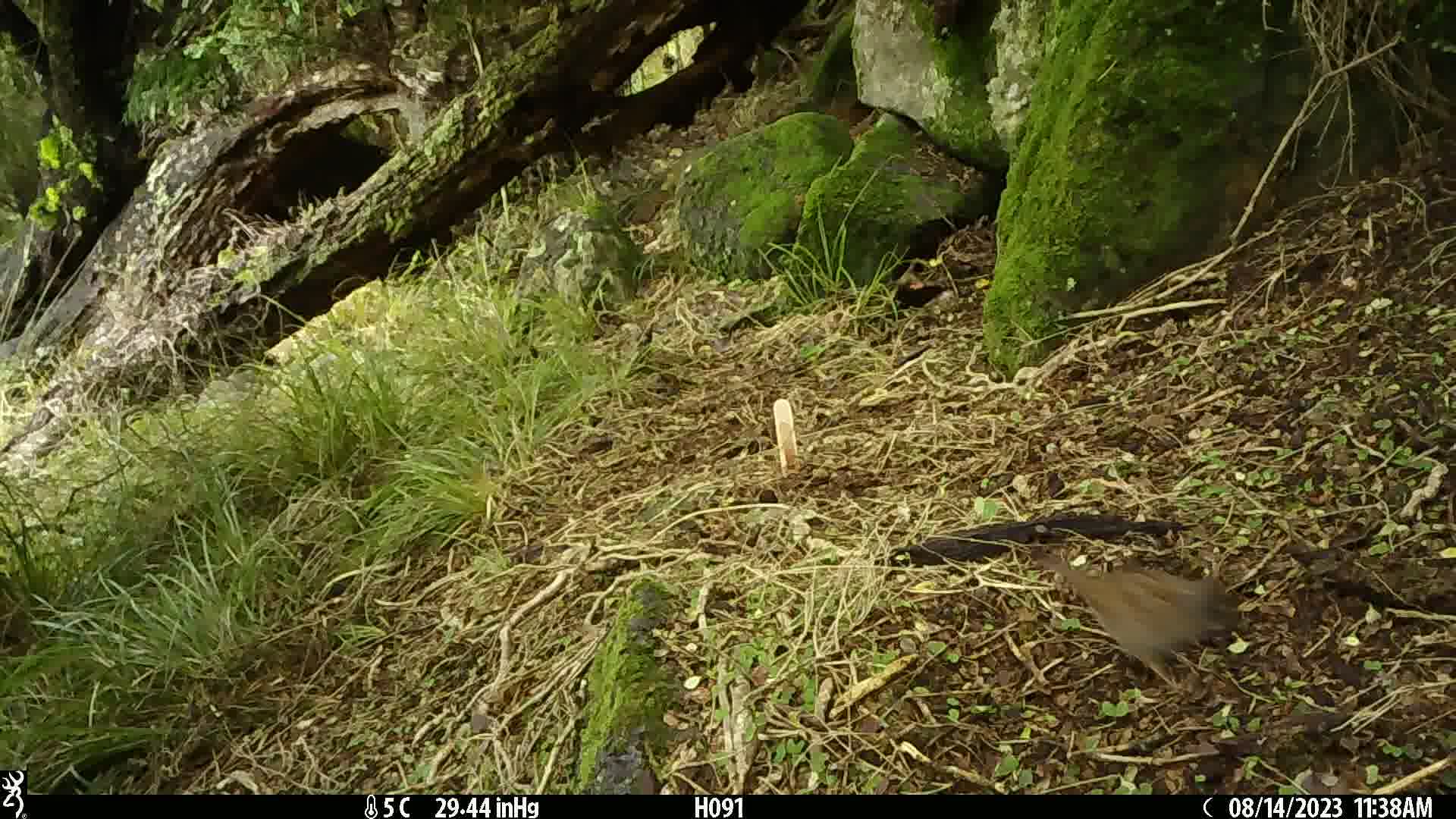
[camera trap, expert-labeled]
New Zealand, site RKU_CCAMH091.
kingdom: Animalia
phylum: Chordata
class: Aves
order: Passeriformes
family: Prunellidae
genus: Prunella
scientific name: Prunella modularis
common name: dunnock